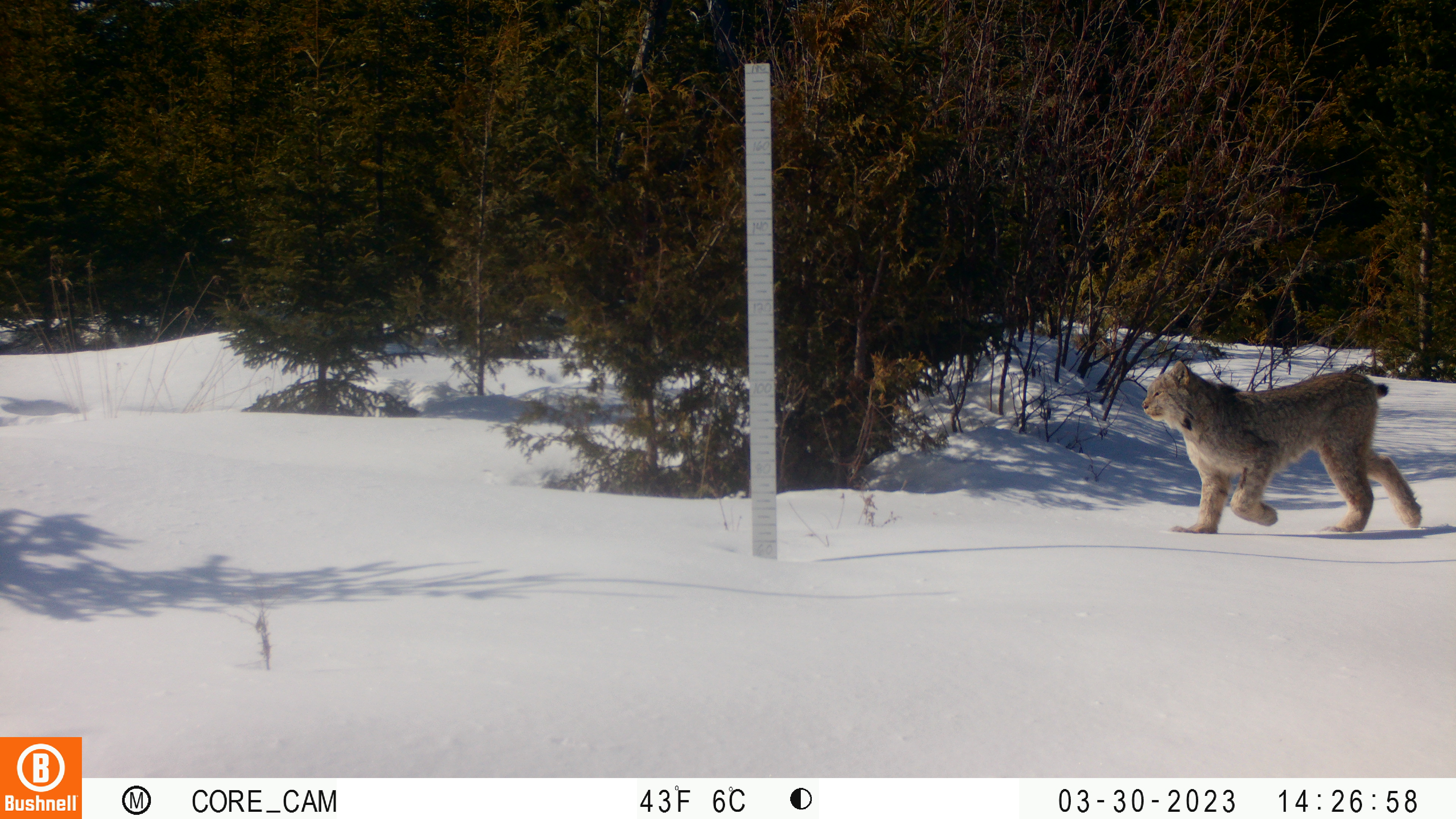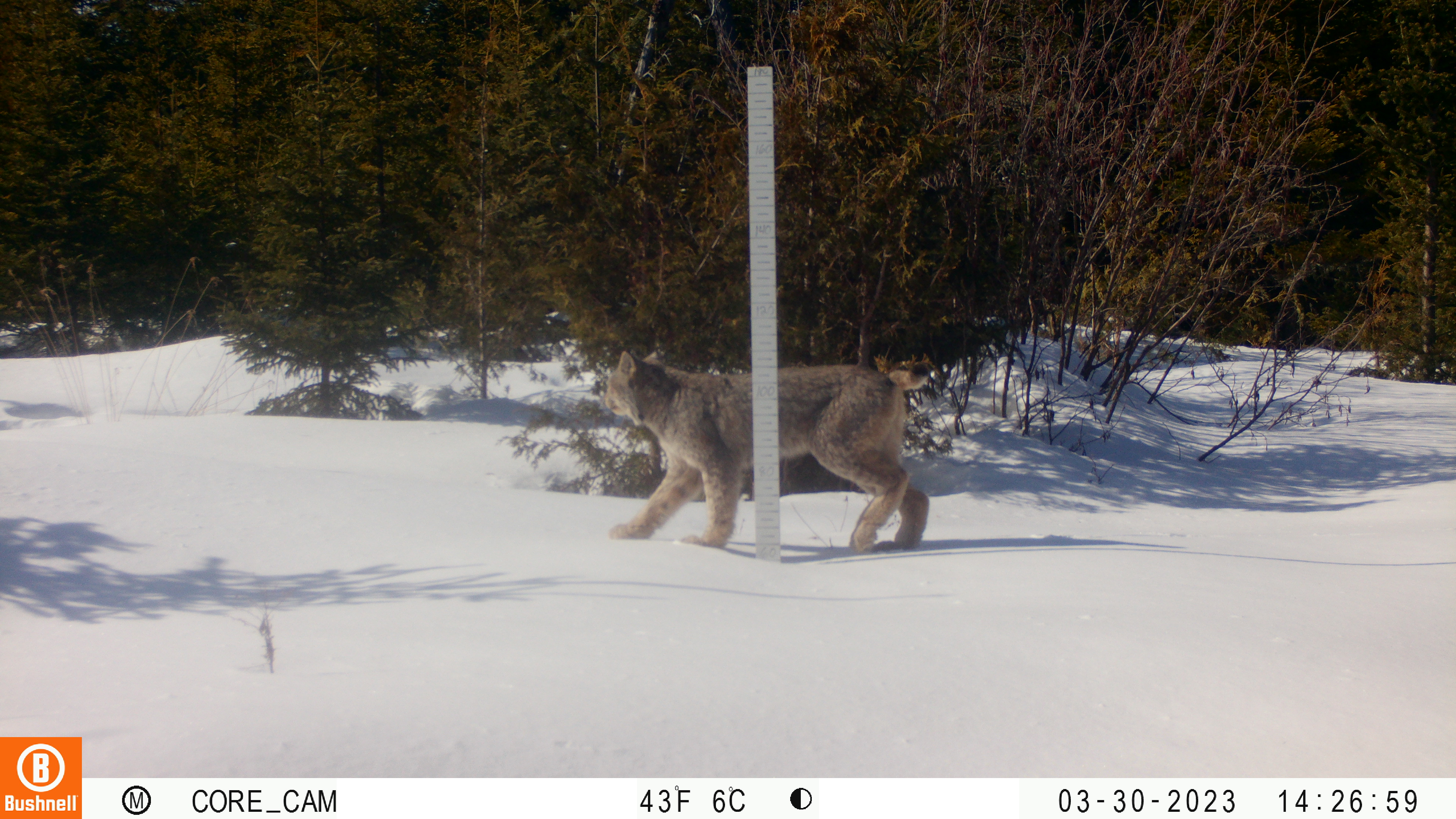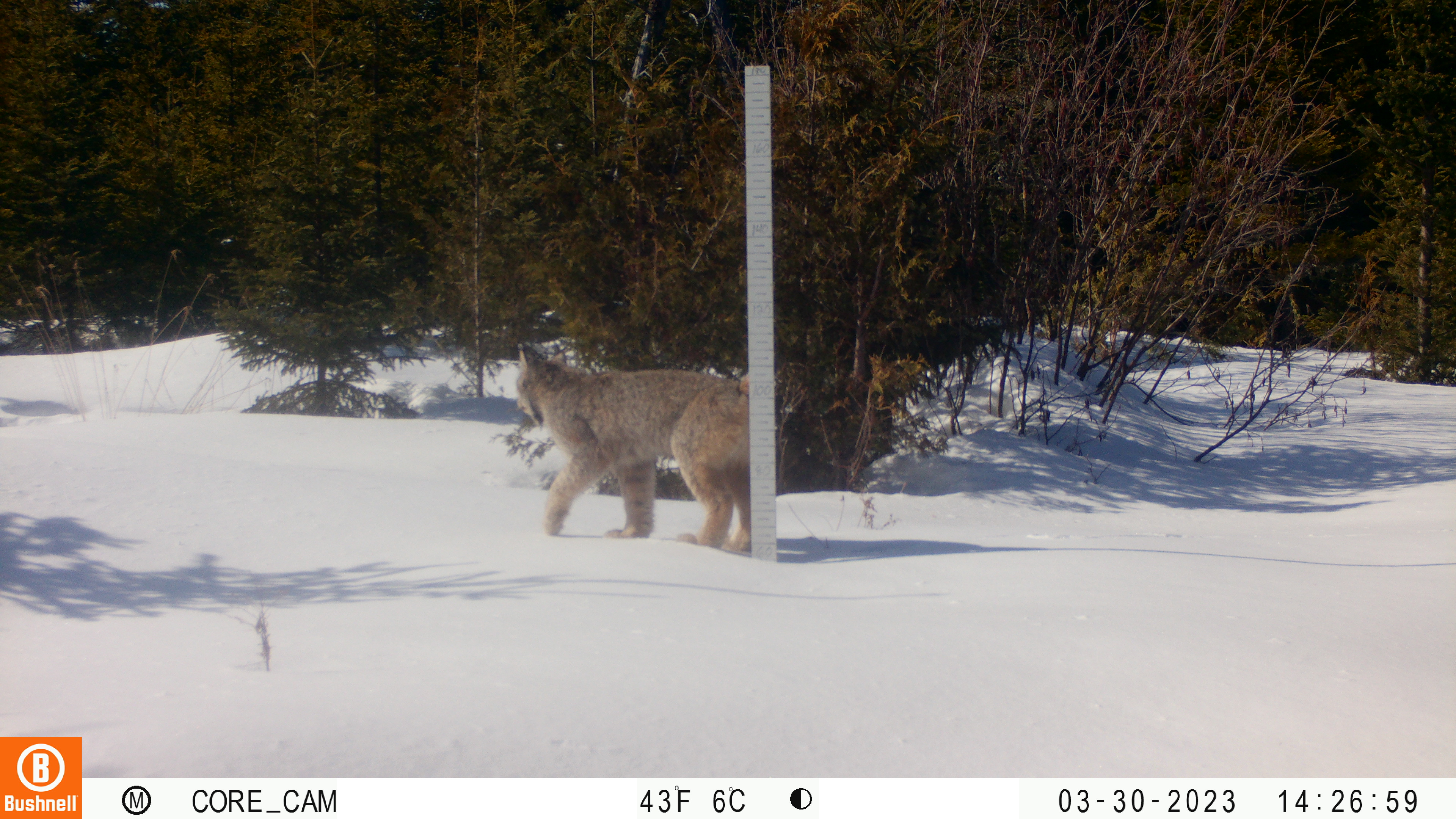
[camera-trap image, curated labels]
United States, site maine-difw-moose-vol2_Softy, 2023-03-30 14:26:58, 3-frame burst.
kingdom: Animalia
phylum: Chordata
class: Mammalia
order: Carnivora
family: Felidae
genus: Lynx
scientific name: Lynx canadensis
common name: canada lynx